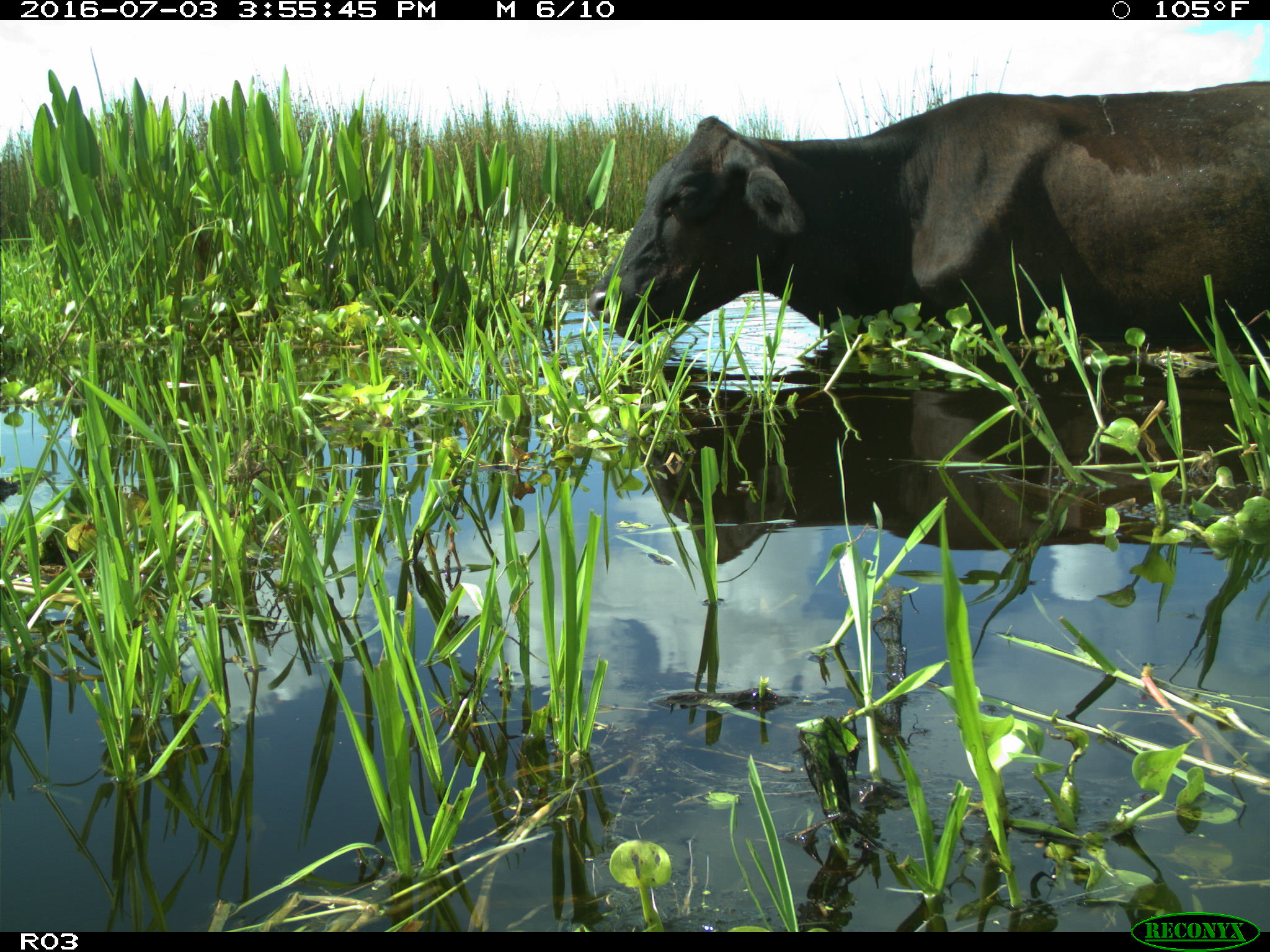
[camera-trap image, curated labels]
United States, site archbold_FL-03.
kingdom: Animalia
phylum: Chordata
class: Mammalia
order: Artiodactyla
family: Bovidae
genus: Bos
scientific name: Bos taurus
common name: domestic cow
Bos taurus (domestic cow).